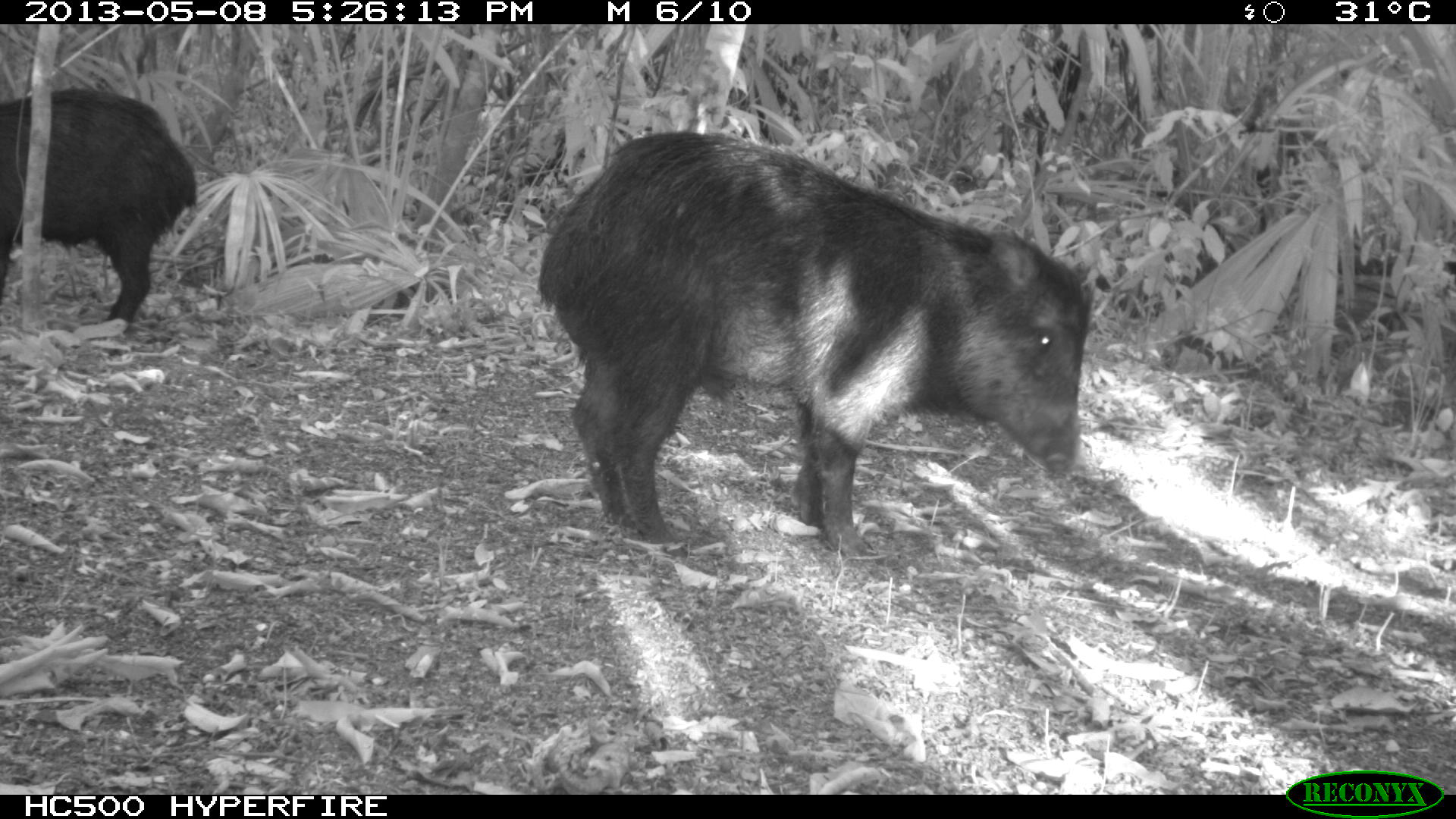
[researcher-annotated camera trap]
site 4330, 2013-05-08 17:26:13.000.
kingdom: Animalia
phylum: Chordata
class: Mammalia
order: Artiodactyla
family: Tayassuidae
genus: Tayassu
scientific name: Tayassu pecari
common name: white-lipped peccary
Tayassu pecari (white-lipped peccary), count 2.